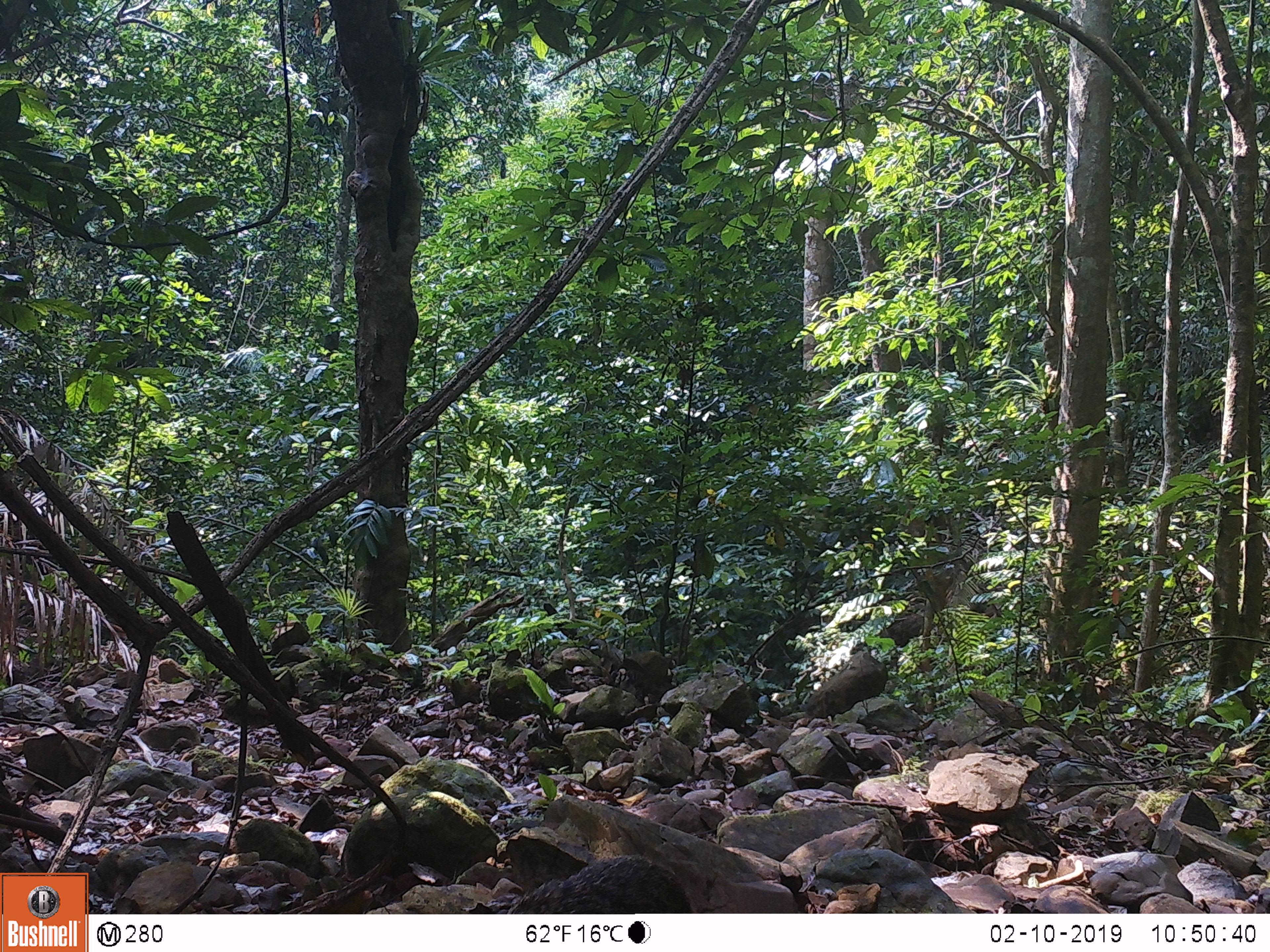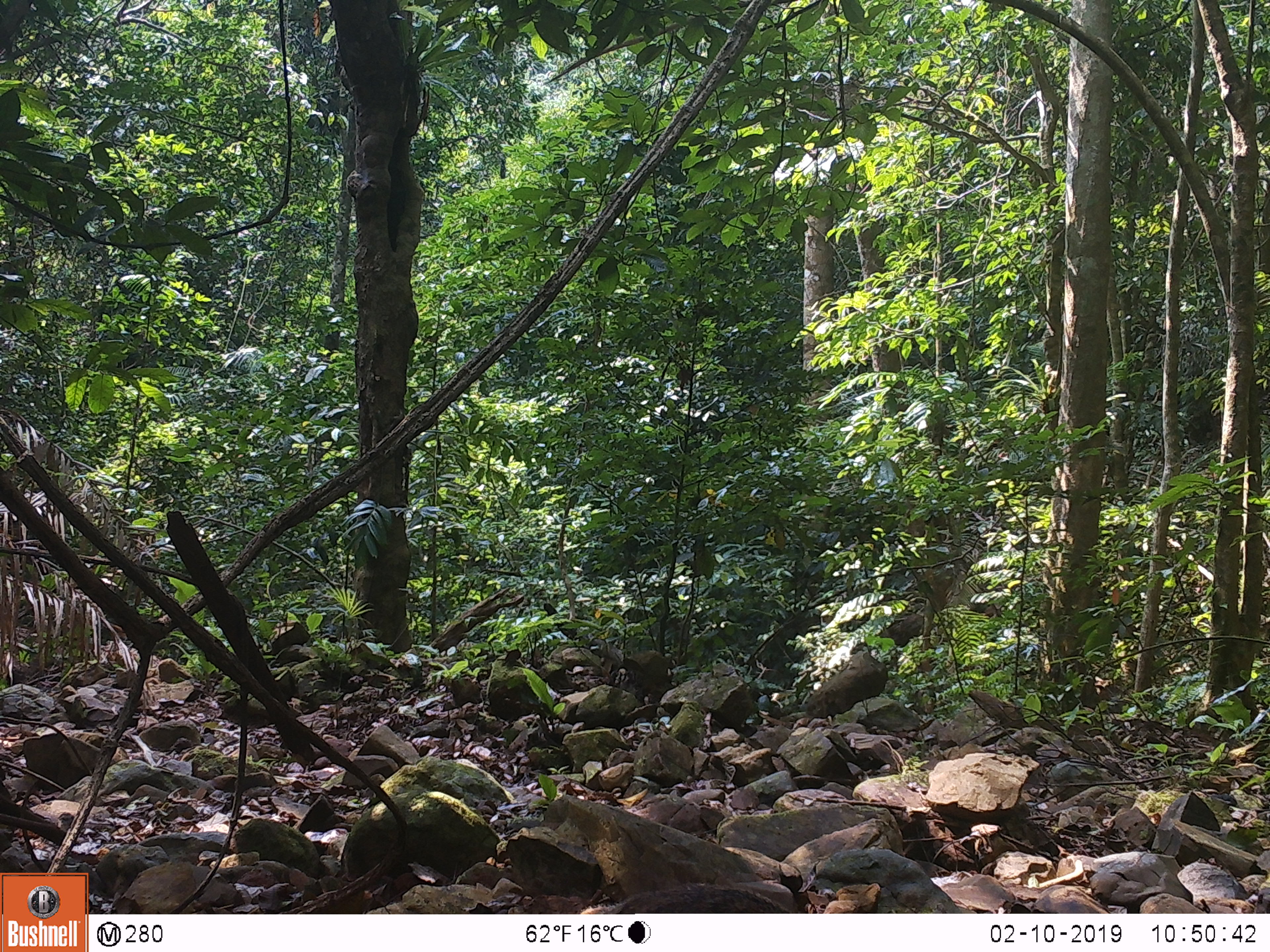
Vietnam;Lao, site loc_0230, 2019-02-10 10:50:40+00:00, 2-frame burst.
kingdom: Animalia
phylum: Chordata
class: Mammalia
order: Carnivora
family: Herpestidae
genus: Urva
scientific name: Urva urva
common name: crab-eating mongoose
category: crab eating mongoose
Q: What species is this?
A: Crab eating mongoose (crab-eating mongoose) (Urva urva).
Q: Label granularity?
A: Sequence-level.